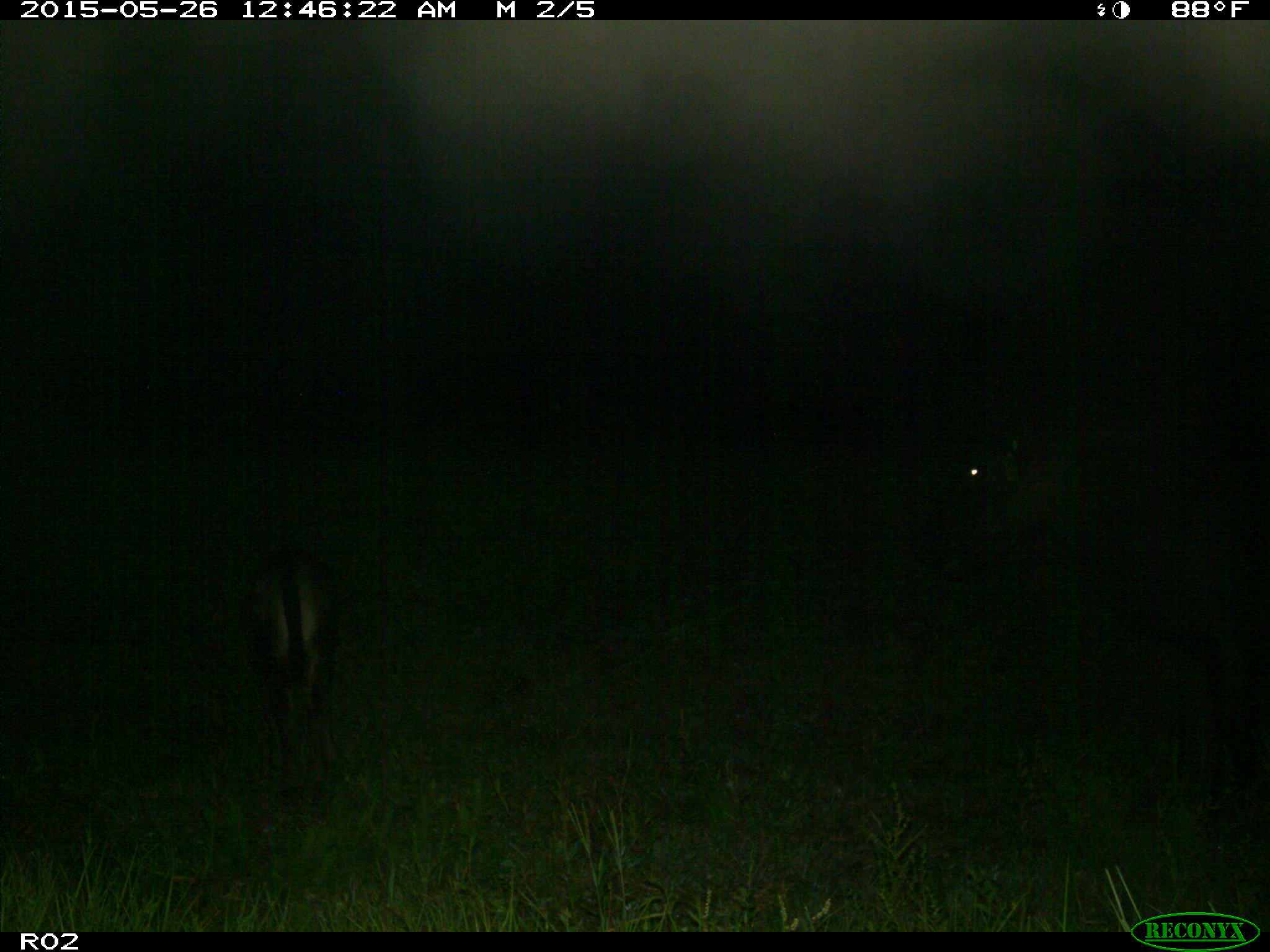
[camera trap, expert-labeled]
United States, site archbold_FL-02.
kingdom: Animalia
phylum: Chordata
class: Mammalia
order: Artiodactyla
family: Bovidae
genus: Bos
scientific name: Bos taurus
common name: domestic cow